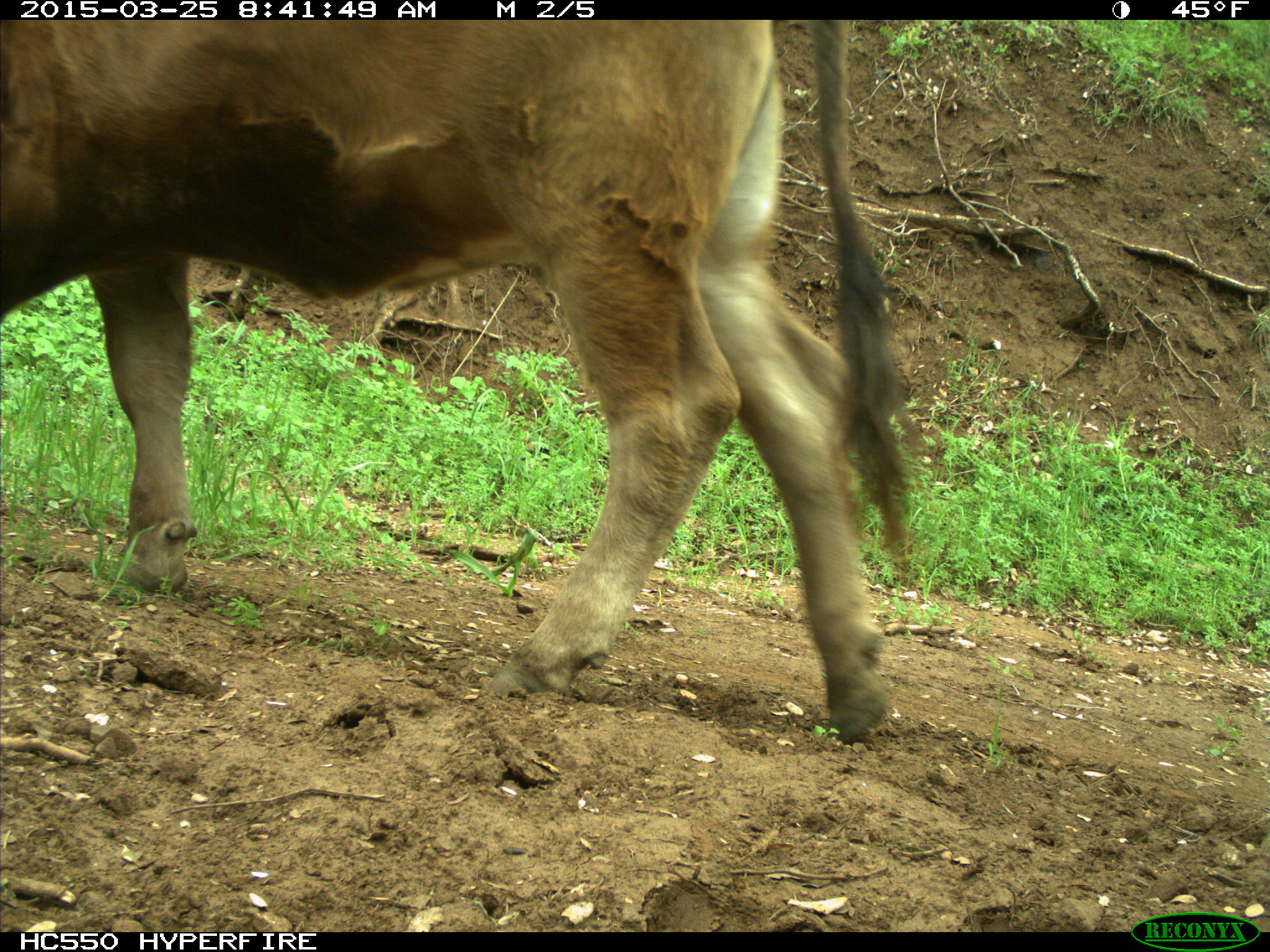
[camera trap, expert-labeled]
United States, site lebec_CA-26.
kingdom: Animalia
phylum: Chordata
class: Mammalia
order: Artiodactyla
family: Bovidae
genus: Bos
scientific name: Bos taurus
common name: domestic cow